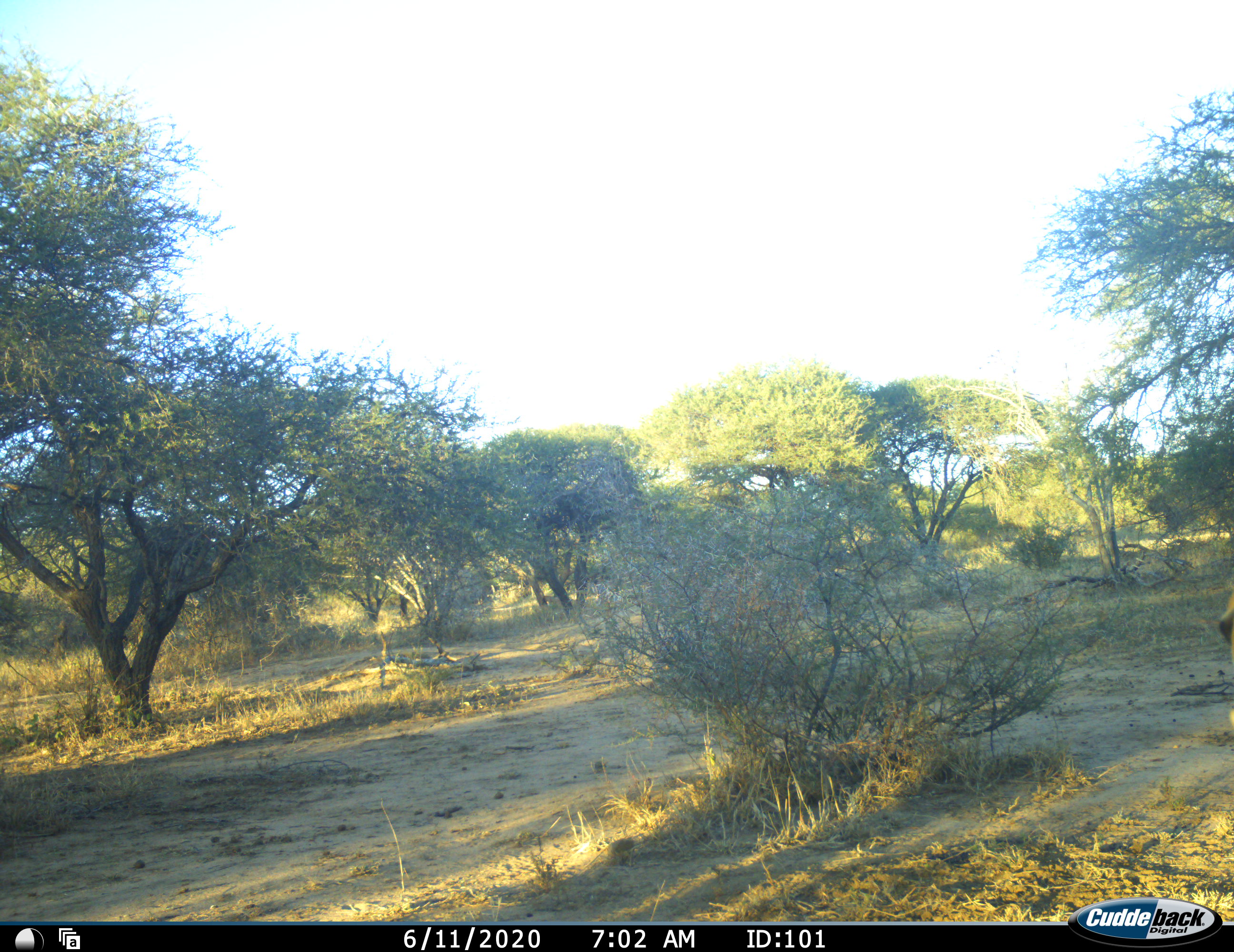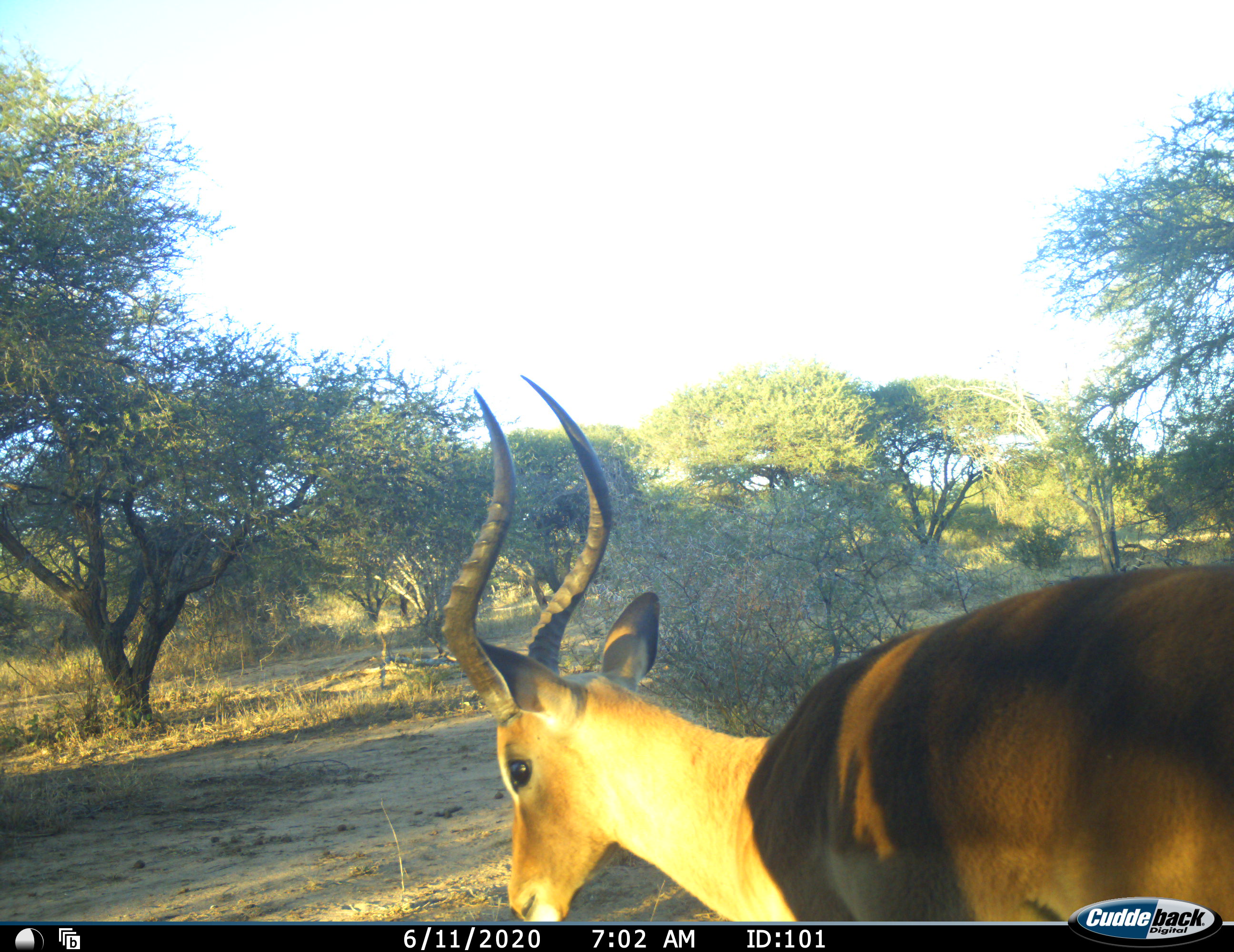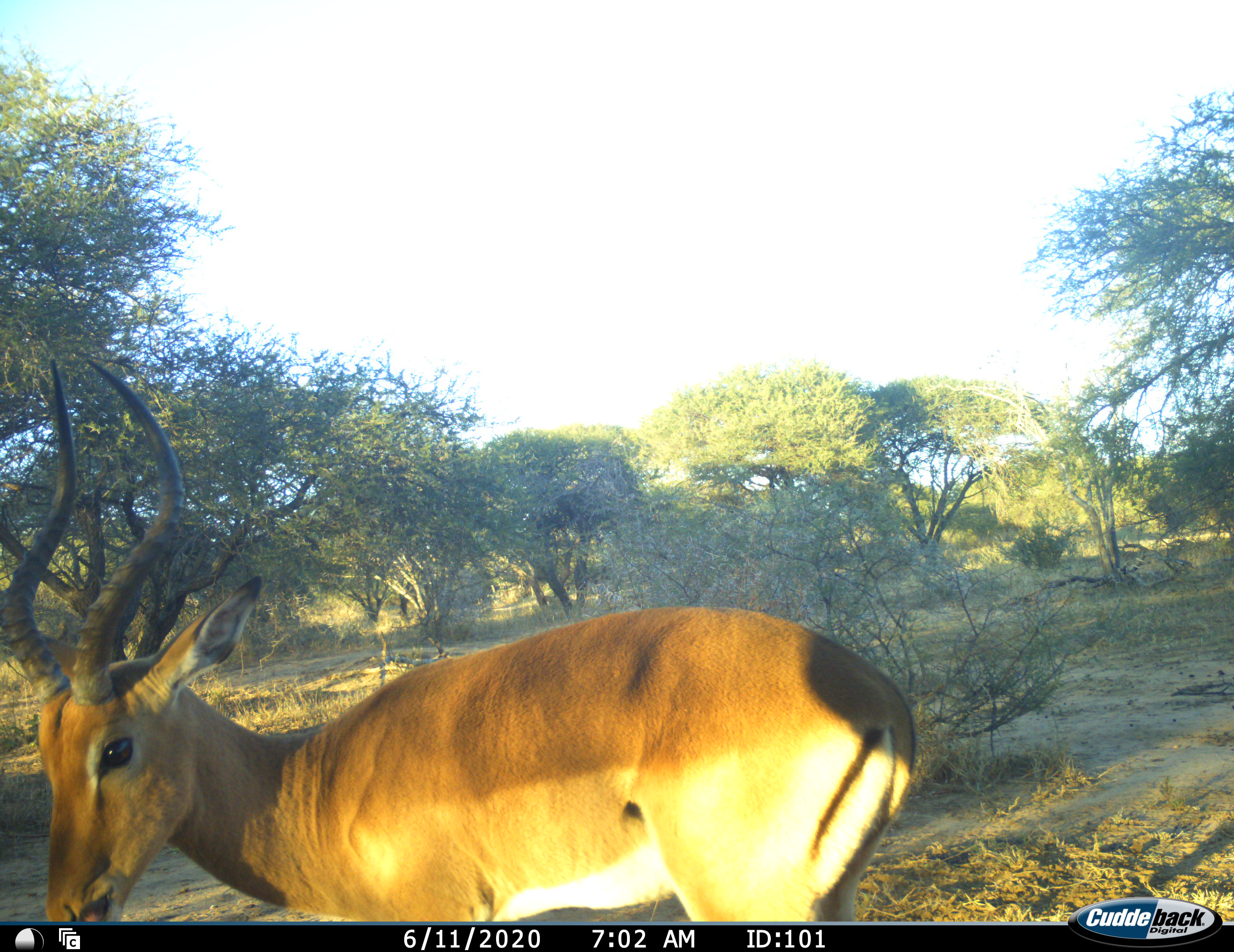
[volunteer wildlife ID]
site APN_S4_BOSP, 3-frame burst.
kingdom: Animalia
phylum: Chordata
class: Mammalia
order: Artiodactyla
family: Bovidae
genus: Aepyceros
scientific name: Aepyceros melampus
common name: impala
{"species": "impala (Aepyceros melampus)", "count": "1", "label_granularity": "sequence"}